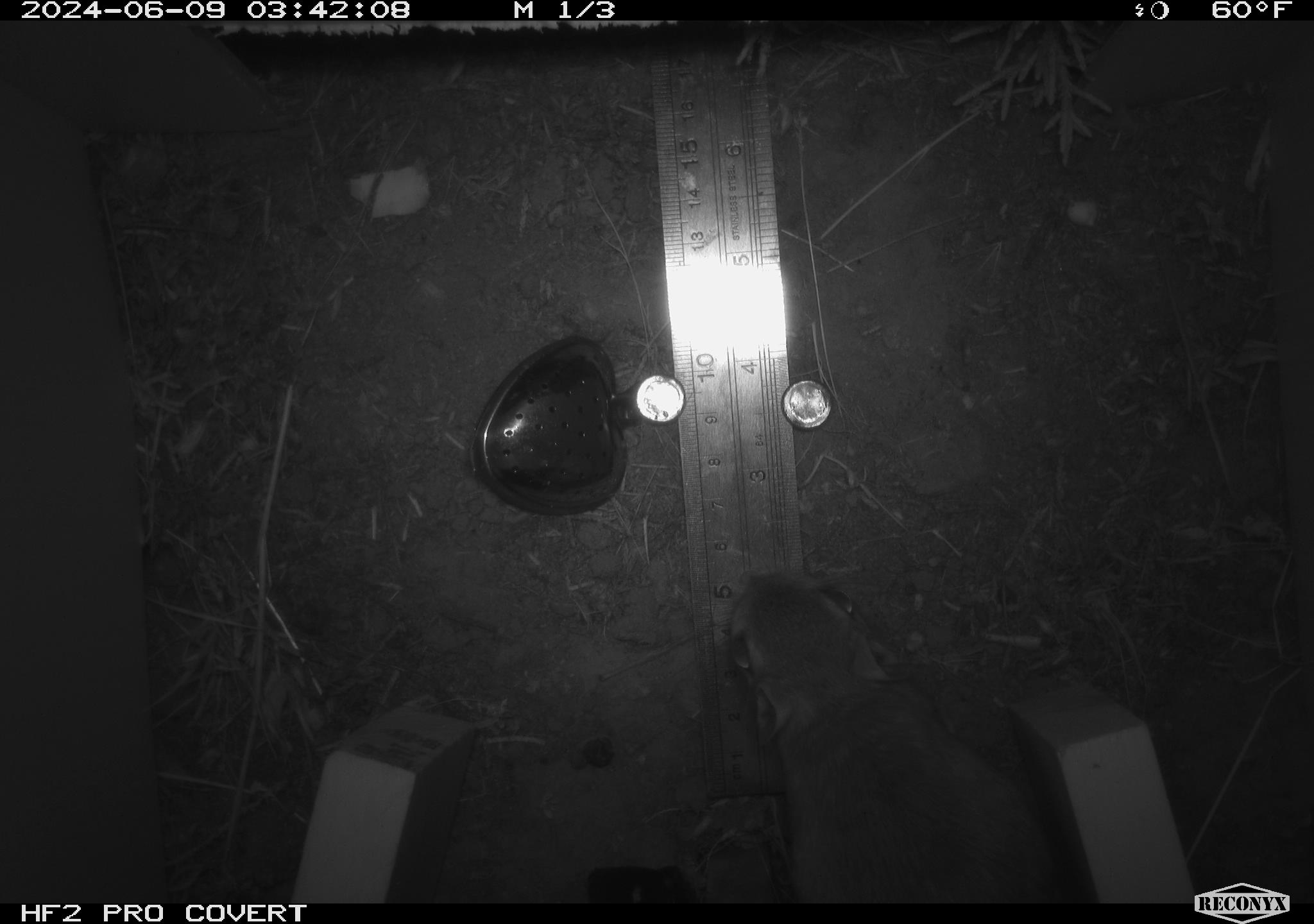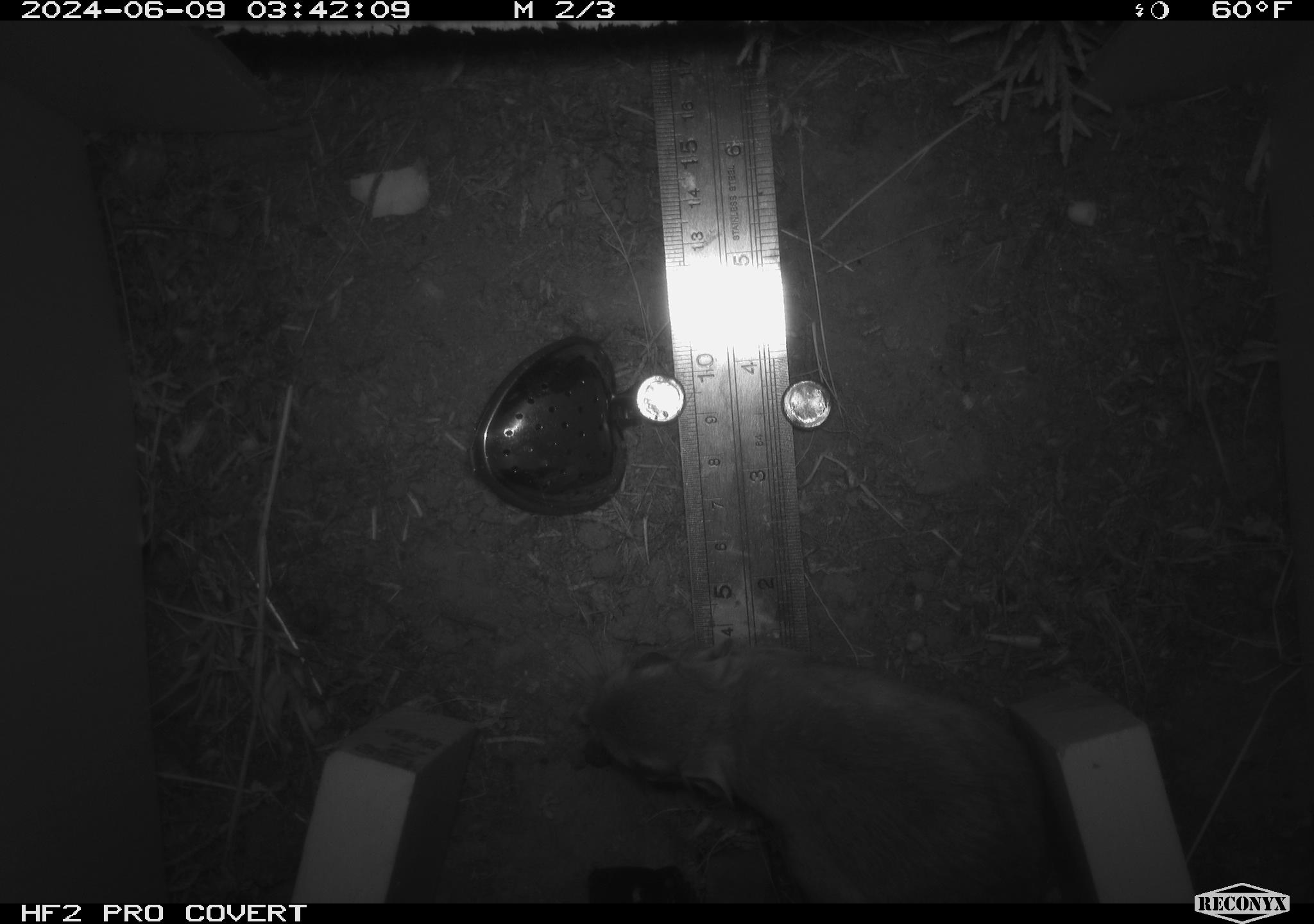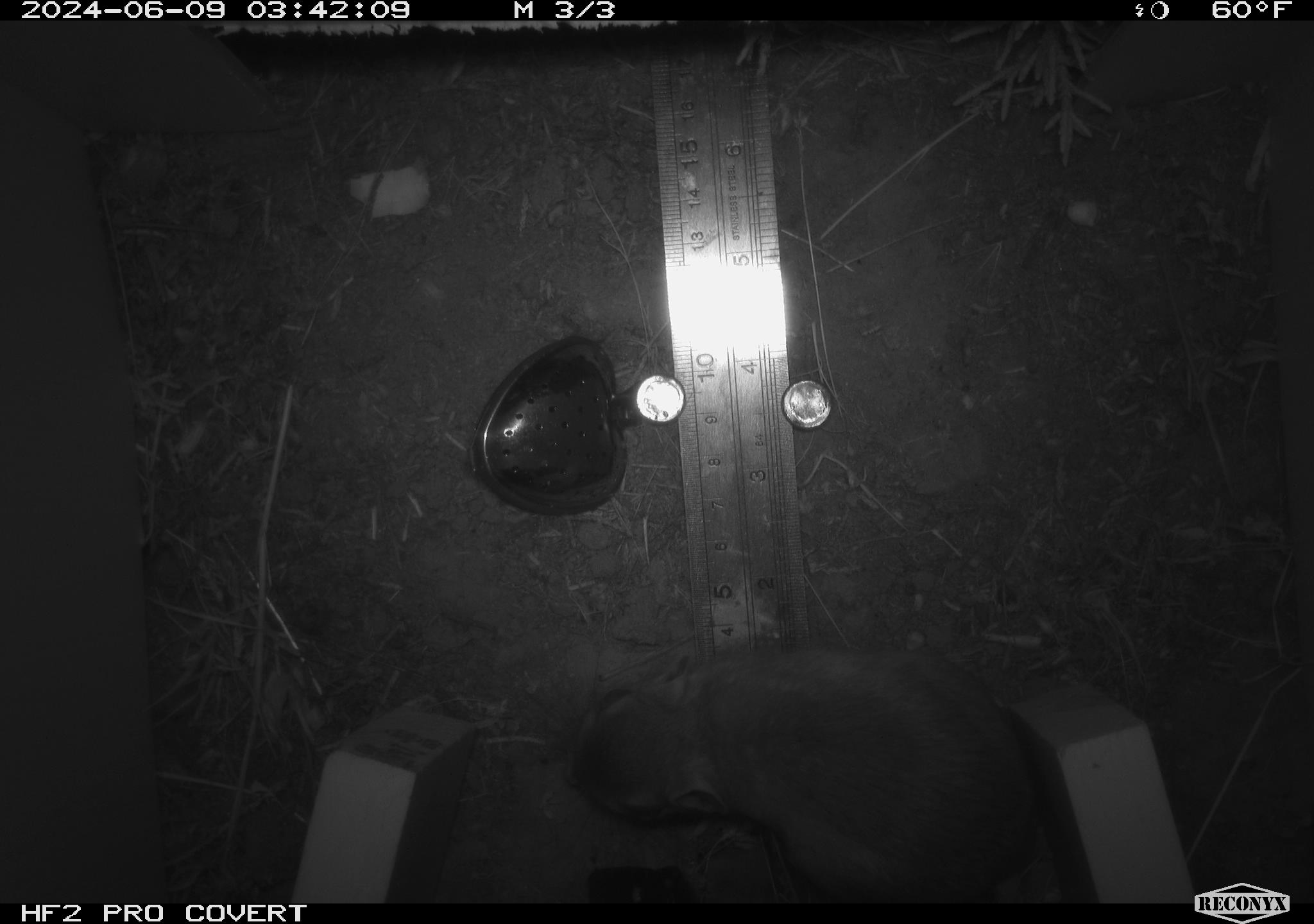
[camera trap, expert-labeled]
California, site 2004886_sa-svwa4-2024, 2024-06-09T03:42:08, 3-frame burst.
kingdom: Animalia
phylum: Chordata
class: Mammalia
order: Rodentia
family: Heteromyidae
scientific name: Heteromyidae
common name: kangaroo rats and pocket mice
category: heteromyidae family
Heteromyidae family (kangaroo rats and pocket mice) (Heteromyidae).